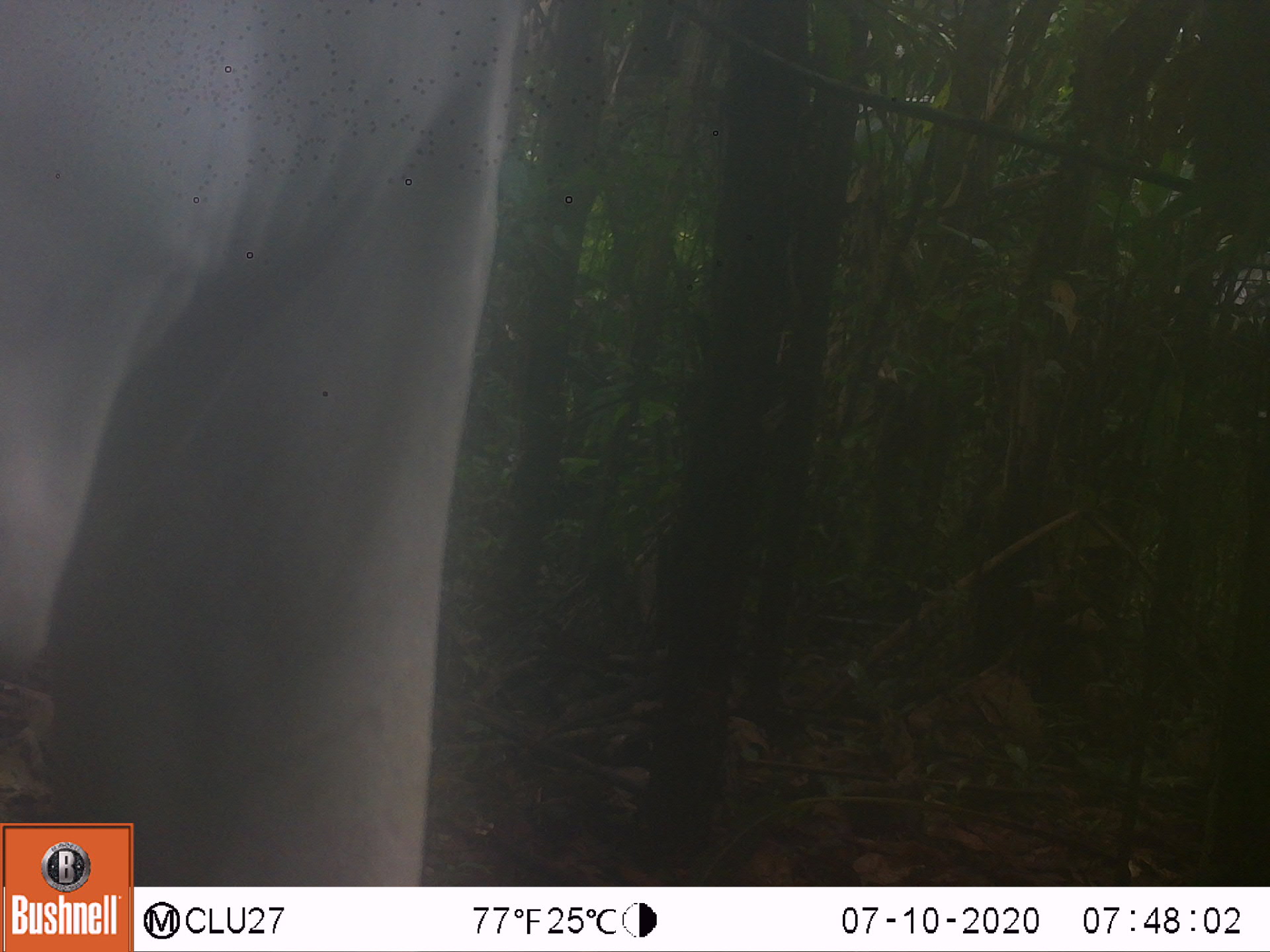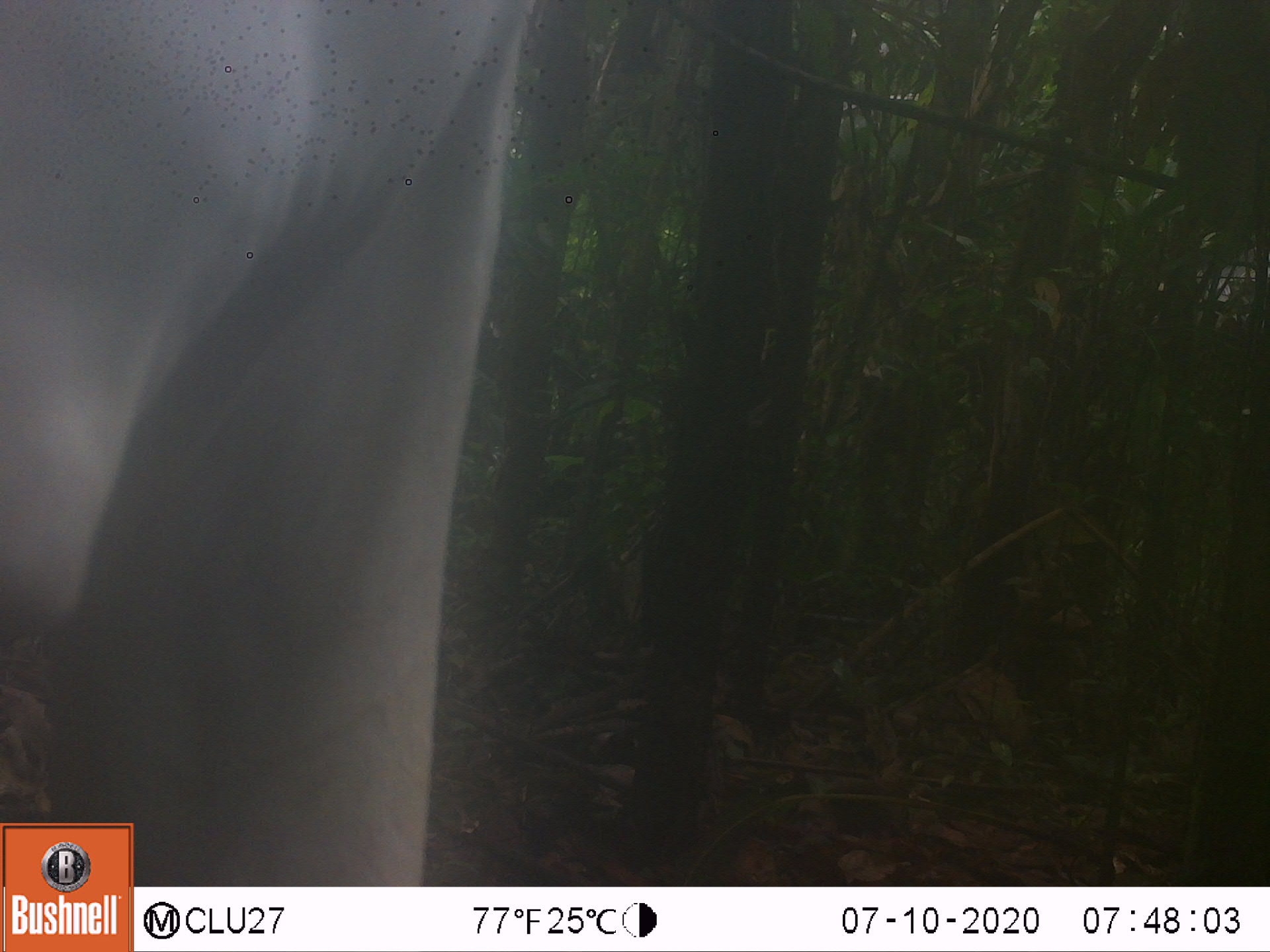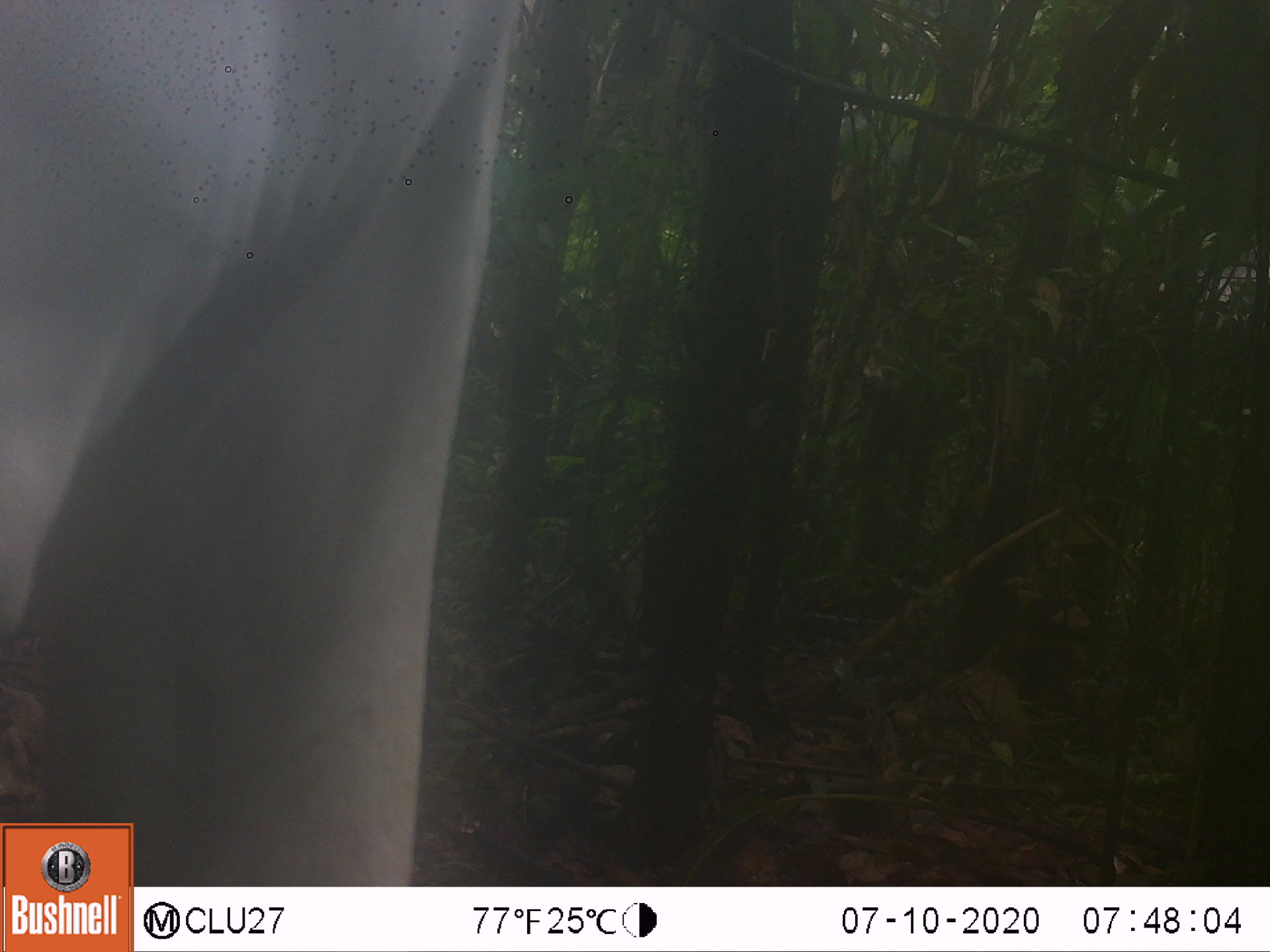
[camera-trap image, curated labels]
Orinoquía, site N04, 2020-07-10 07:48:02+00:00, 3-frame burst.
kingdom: Animalia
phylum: Chordata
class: Mammalia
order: Artiodactyla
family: Bovidae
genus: Bos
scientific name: Bos taurus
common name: cow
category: cattle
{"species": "cattle (cow) (Bos taurus)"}